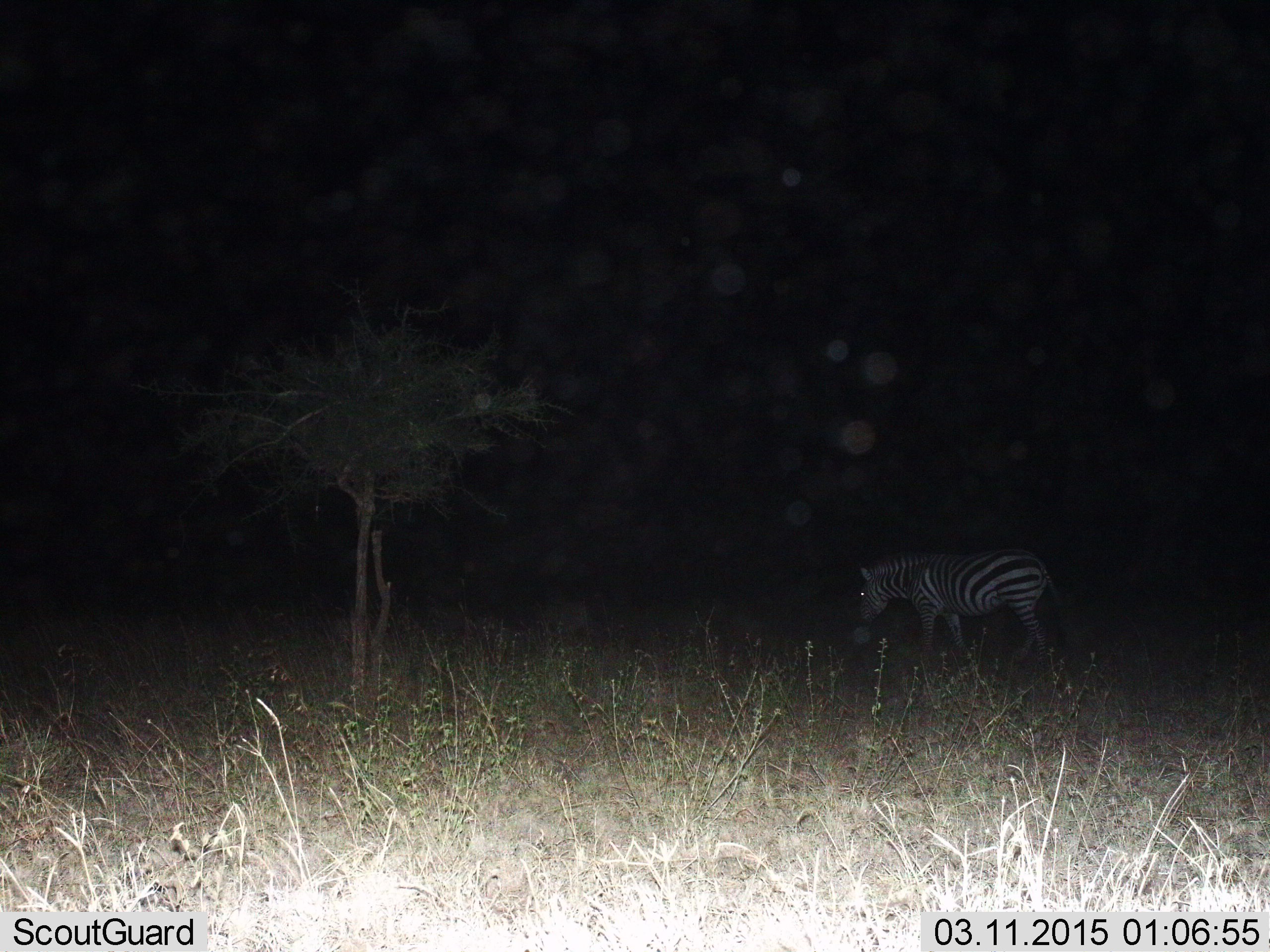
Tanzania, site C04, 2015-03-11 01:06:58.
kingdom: Animalia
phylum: Chordata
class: Mammalia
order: Perissodactyla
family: Equidae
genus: Equus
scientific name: Equus quagga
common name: plains zebra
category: zebra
Zebra (plains zebra) (Equus quagga), count 1. Behavior (volunteer vote fractions): standing 40%, resting 0%, moving 40%, interacting 0%. Young present (vote fraction): 0%. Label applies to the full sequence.